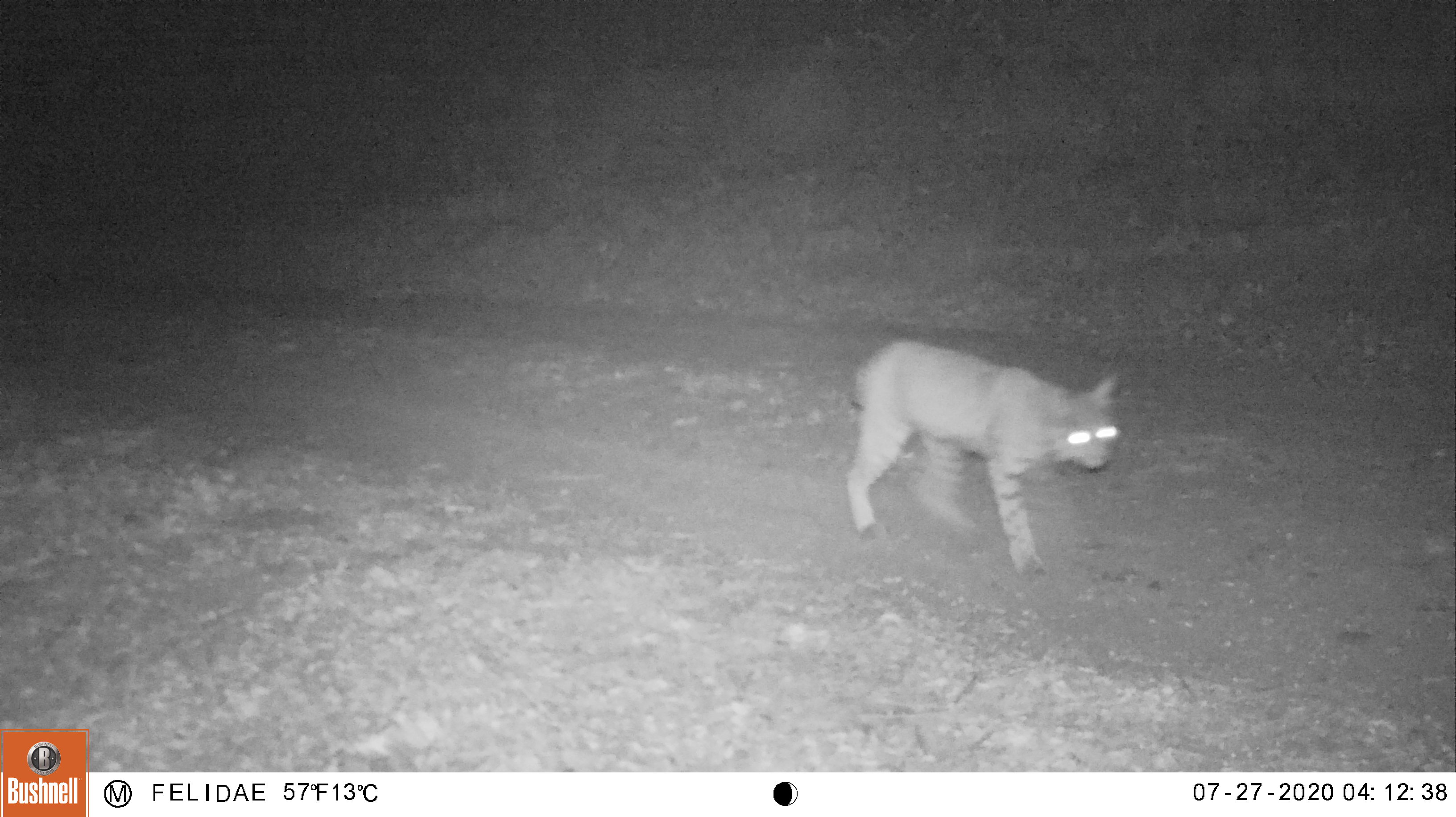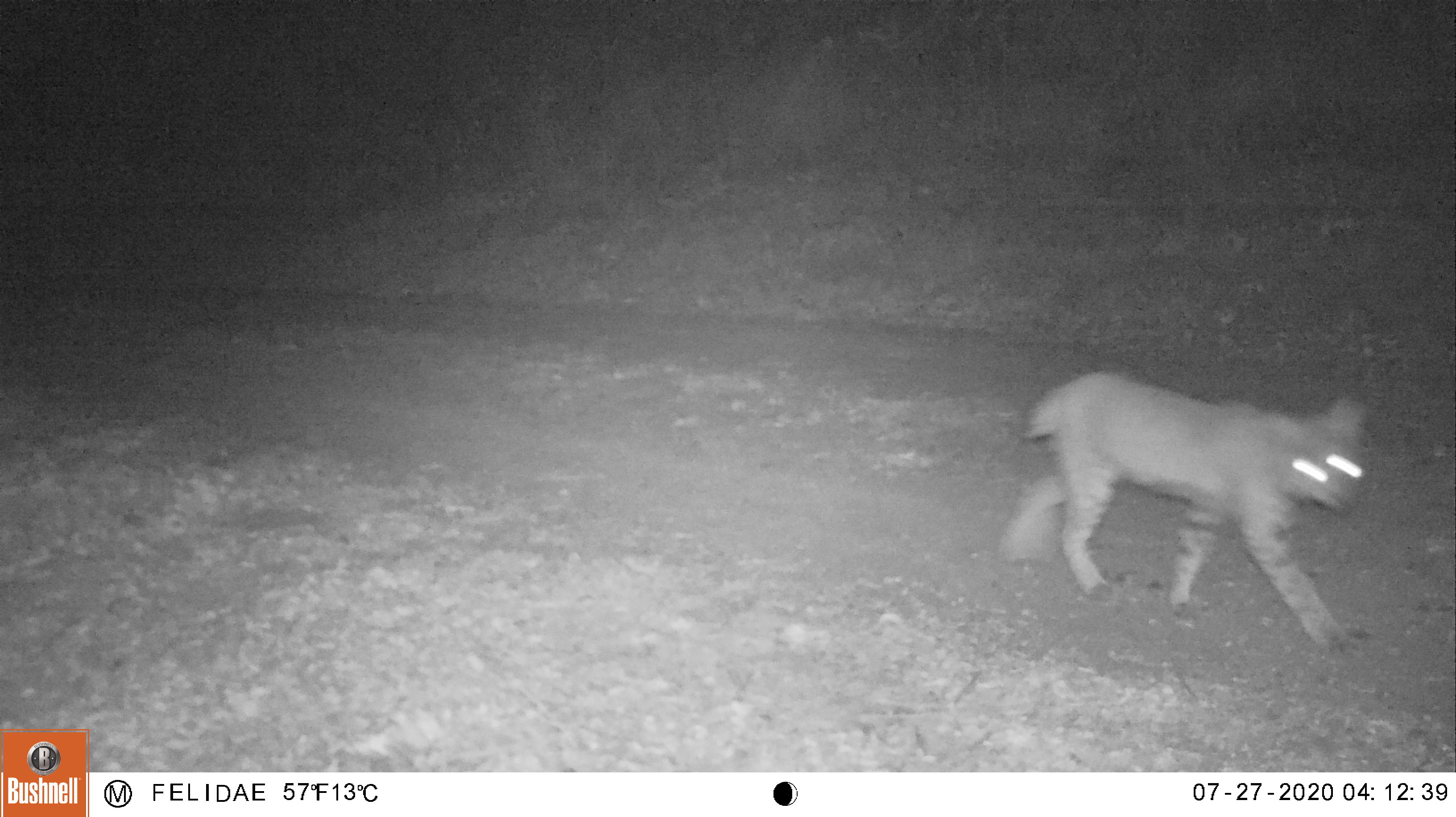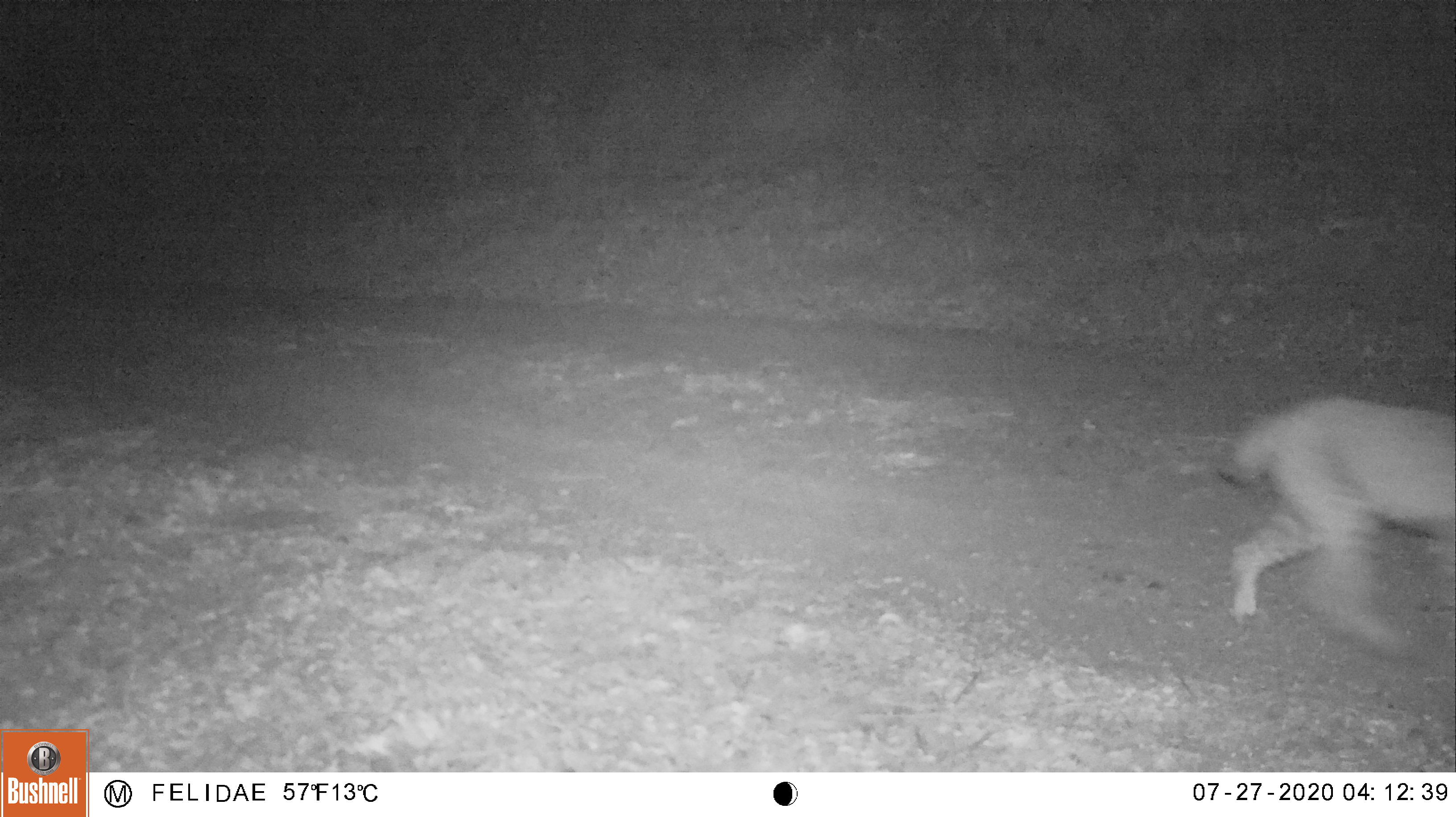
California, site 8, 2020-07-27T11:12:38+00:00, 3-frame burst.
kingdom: Animalia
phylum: Chordata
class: Mammalia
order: Carnivora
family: Felidae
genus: Lynx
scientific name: Lynx rufus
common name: bobcat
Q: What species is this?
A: Bobcat (Lynx rufus).